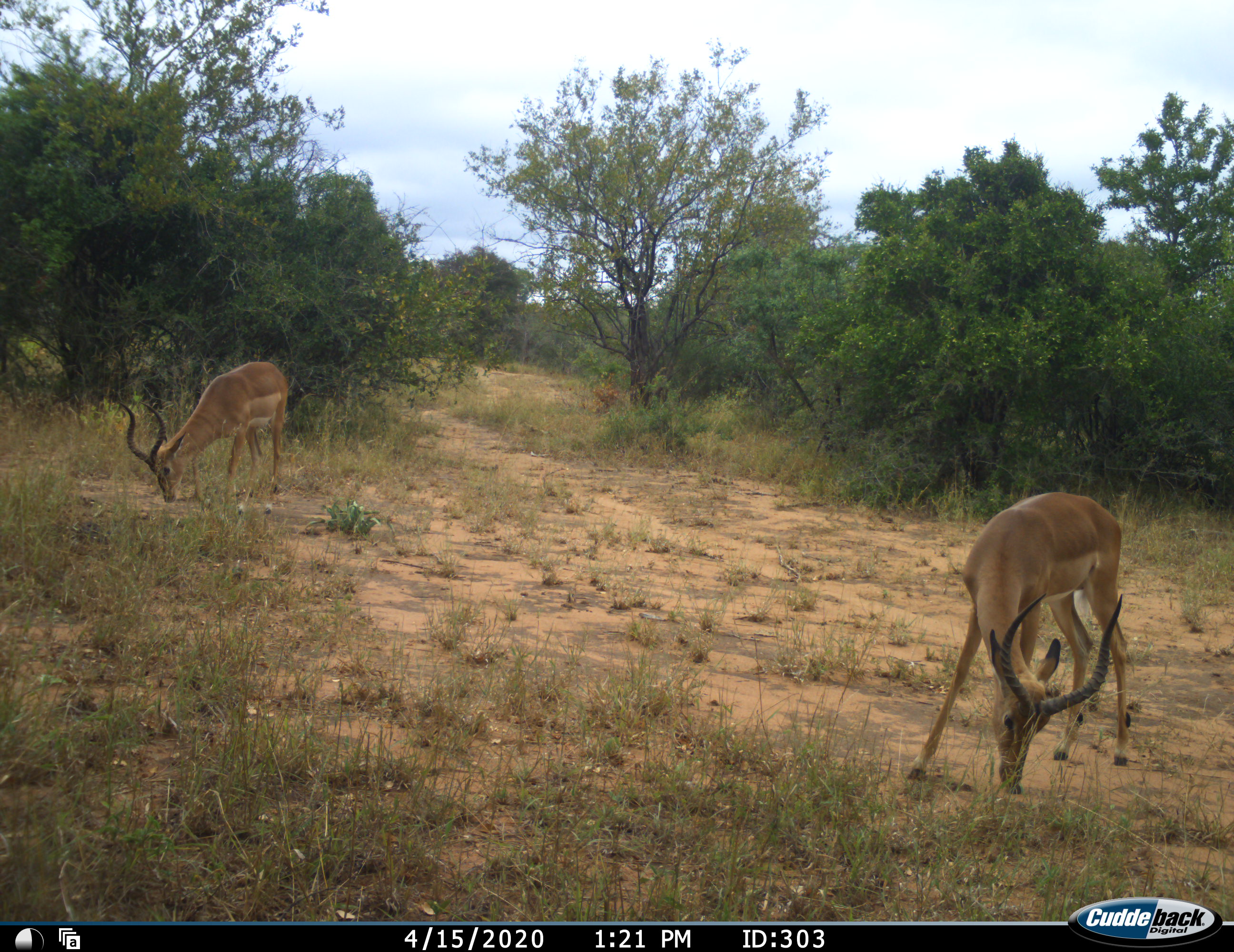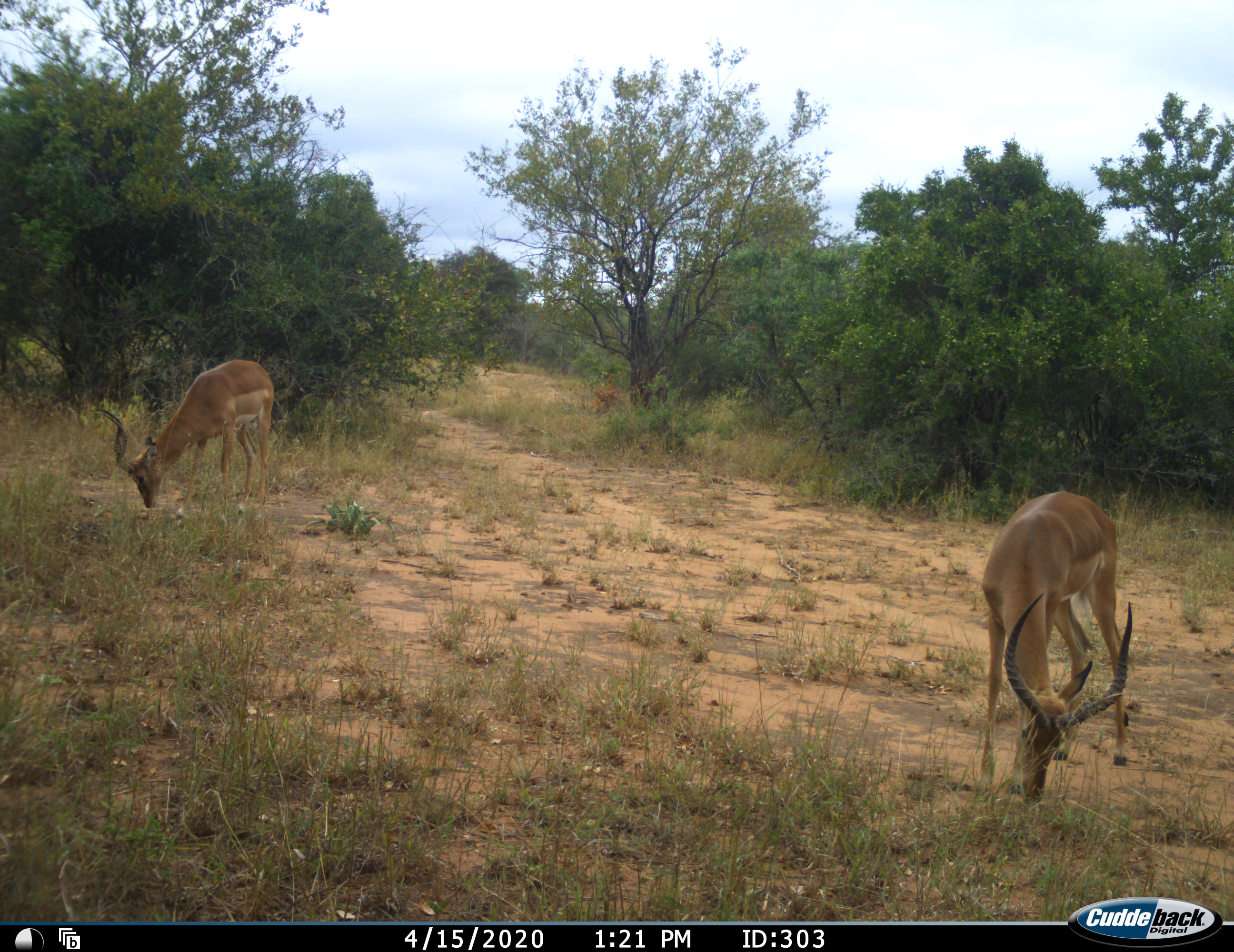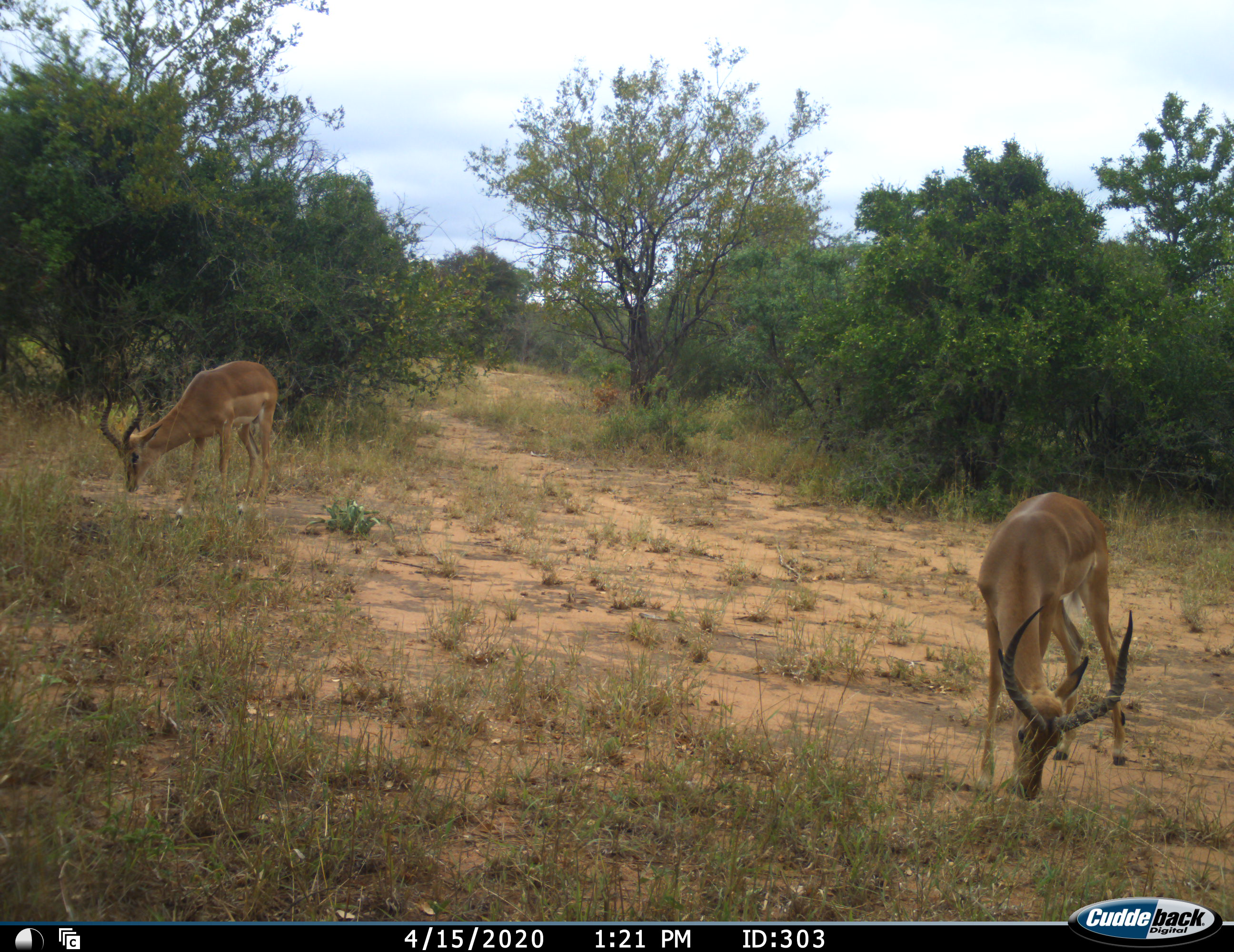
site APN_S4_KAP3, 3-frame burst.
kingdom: Animalia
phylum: Chordata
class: Mammalia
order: Artiodactyla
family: Bovidae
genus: Aepyceros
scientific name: Aepyceros melampus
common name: impala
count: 2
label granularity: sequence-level